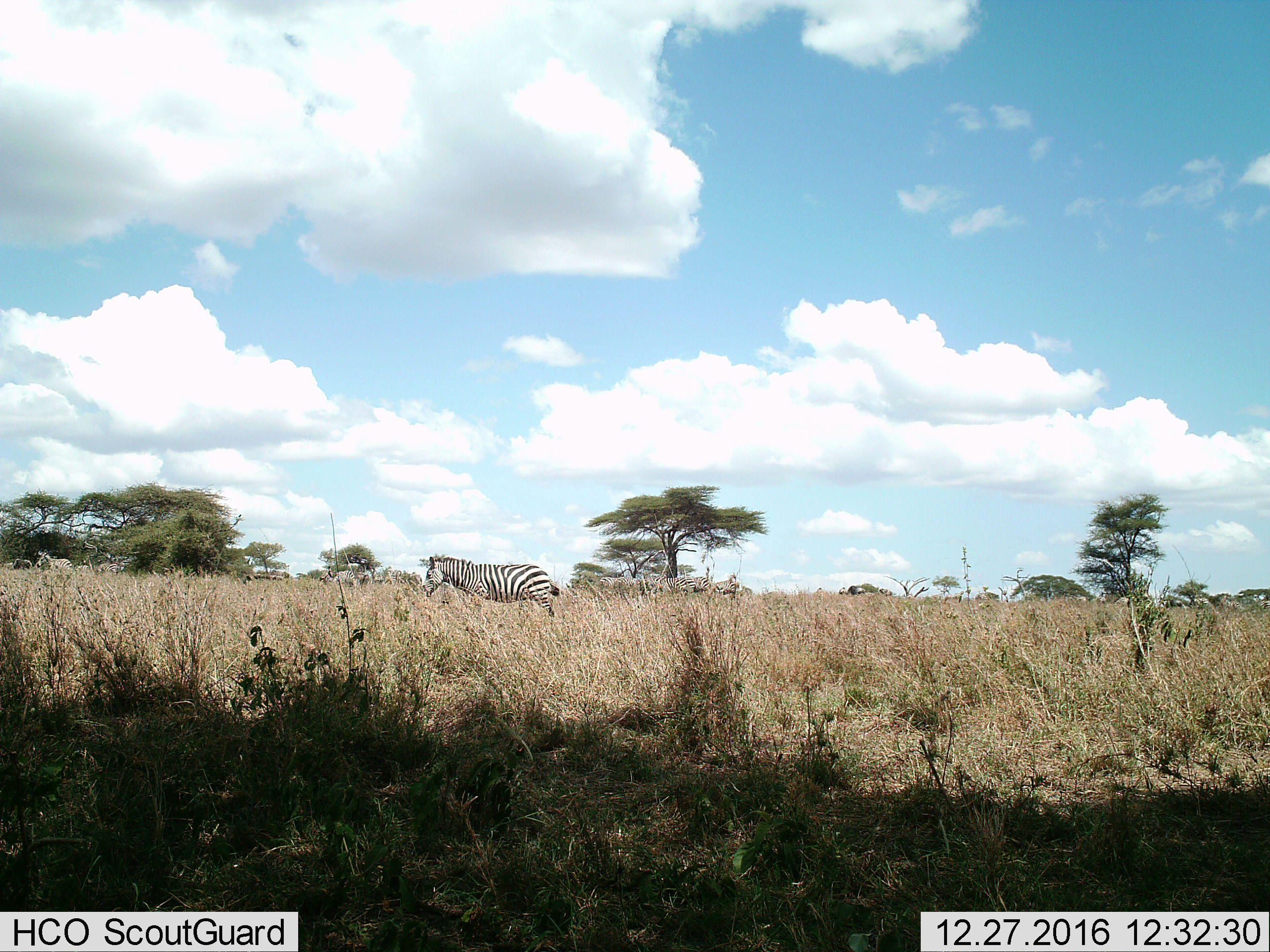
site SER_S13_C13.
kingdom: Animalia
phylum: Chordata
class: Mammalia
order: Perissodactyla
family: Equidae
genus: Equus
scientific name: Equus quagga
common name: plains zebra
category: zebraplains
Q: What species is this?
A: Zebraplains (plains zebra) (Equus quagga).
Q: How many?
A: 11-50.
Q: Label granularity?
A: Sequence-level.